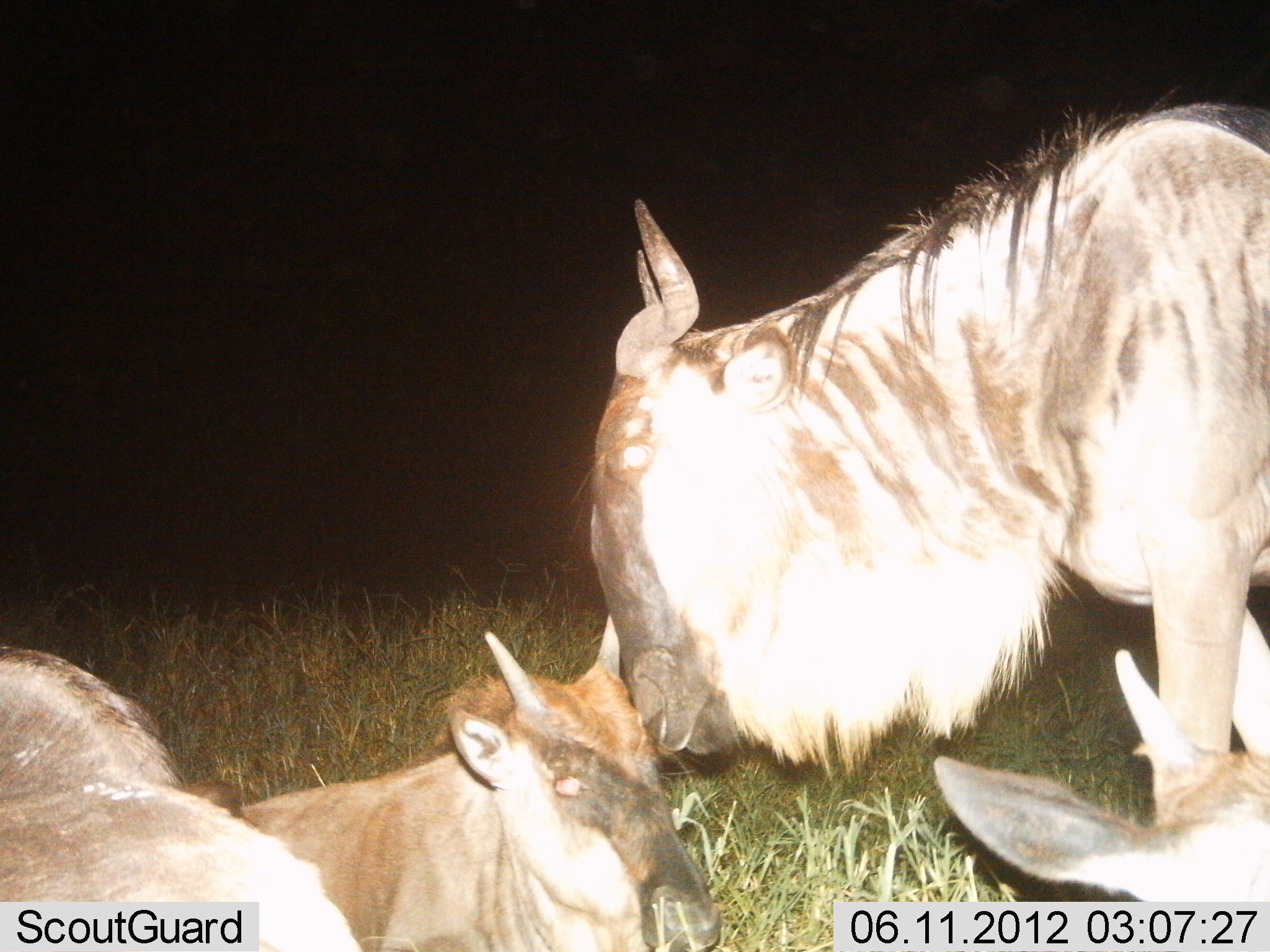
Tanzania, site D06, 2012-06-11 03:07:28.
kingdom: Animalia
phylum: Chordata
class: Mammalia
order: Artiodactyla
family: Bovidae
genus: Connochaetes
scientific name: Connochaetes taurinus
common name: blue wildebeest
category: wildebeest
Wildebeest (blue wildebeest) (Connochaetes taurinus), count 4. Behavior (volunteer vote fractions): standing 60%, resting 100%, moving 0%, interacting 20%. Young present (vote fraction): 80%. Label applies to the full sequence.